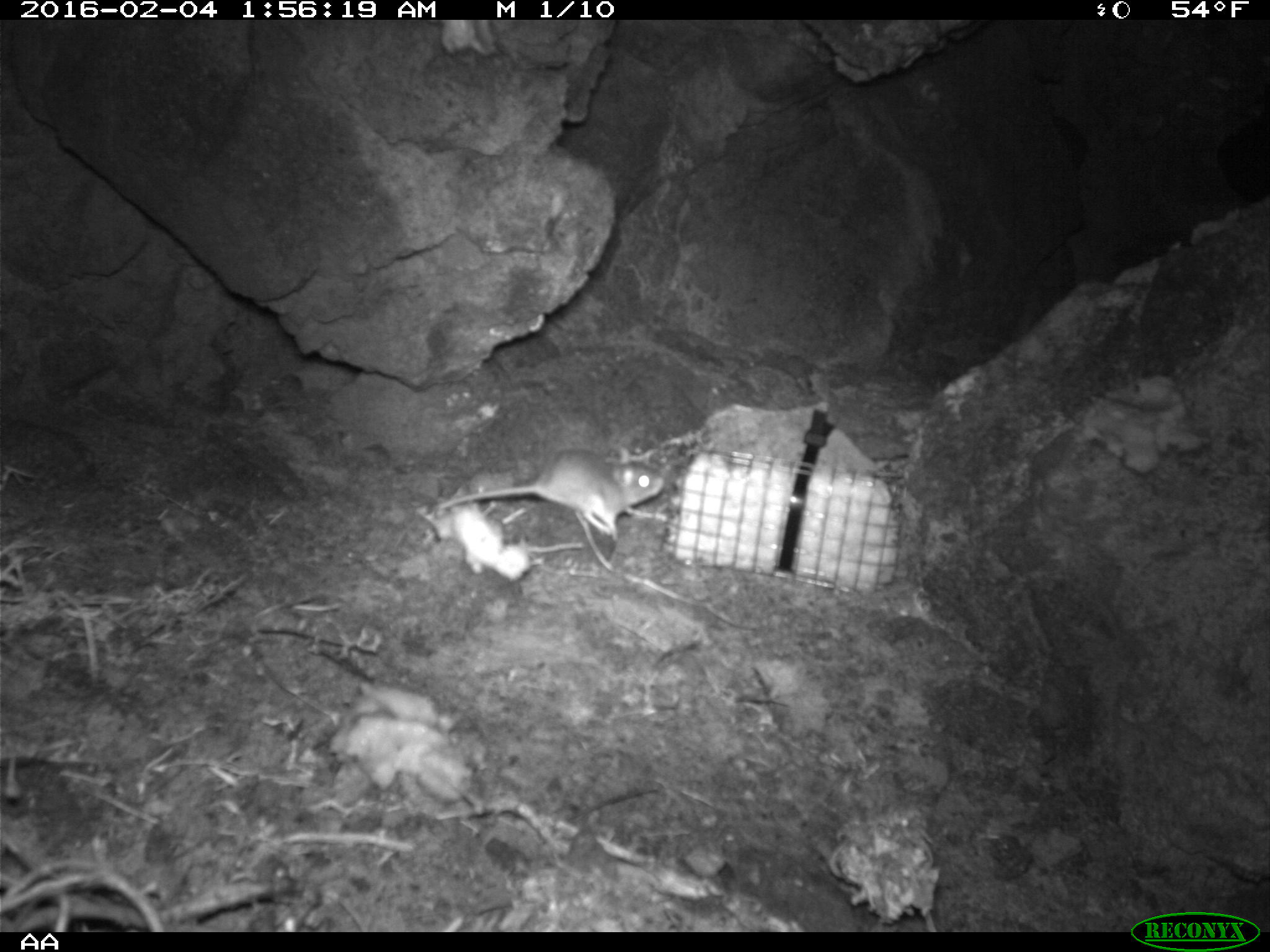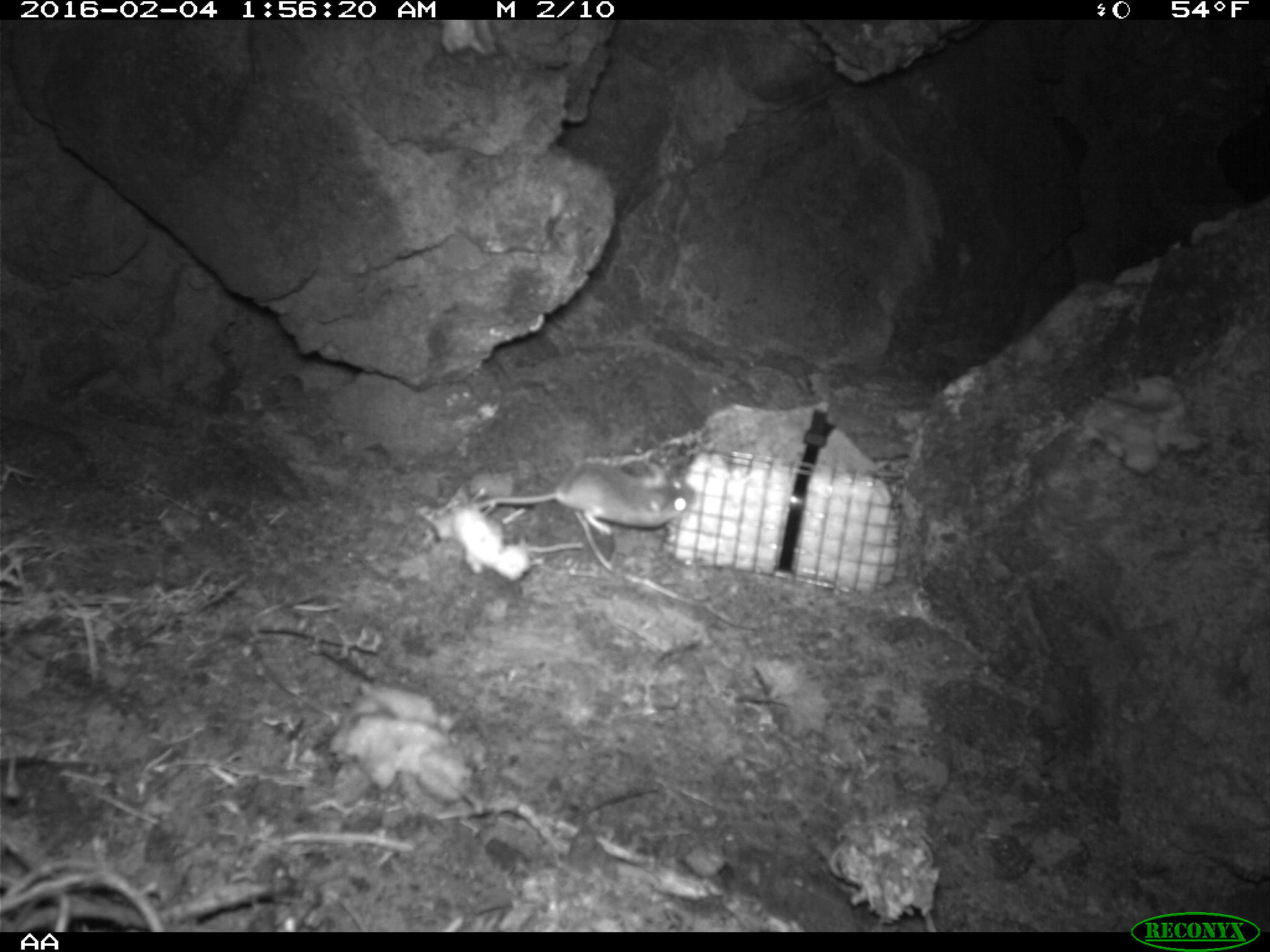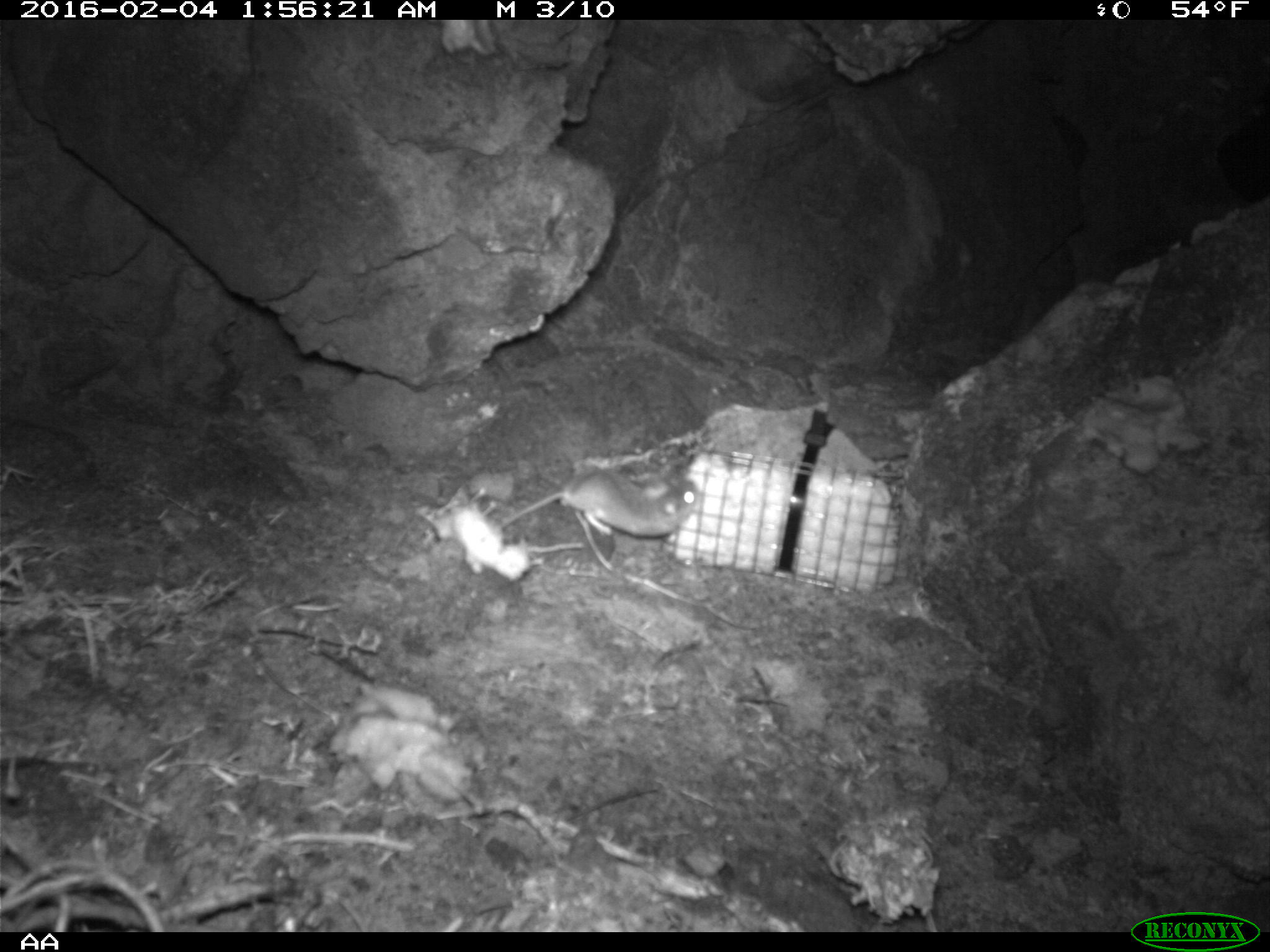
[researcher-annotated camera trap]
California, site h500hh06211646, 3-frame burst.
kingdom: Animalia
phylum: Chordata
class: Mammalia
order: Rodentia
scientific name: Rodentia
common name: rodent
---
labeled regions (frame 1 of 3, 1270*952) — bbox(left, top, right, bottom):
rodent: bbox(441, 446, 666, 536)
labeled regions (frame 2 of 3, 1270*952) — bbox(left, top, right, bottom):
rodent: bbox(470, 460, 696, 536)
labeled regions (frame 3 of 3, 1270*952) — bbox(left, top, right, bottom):
rodent: bbox(499, 467, 699, 545)